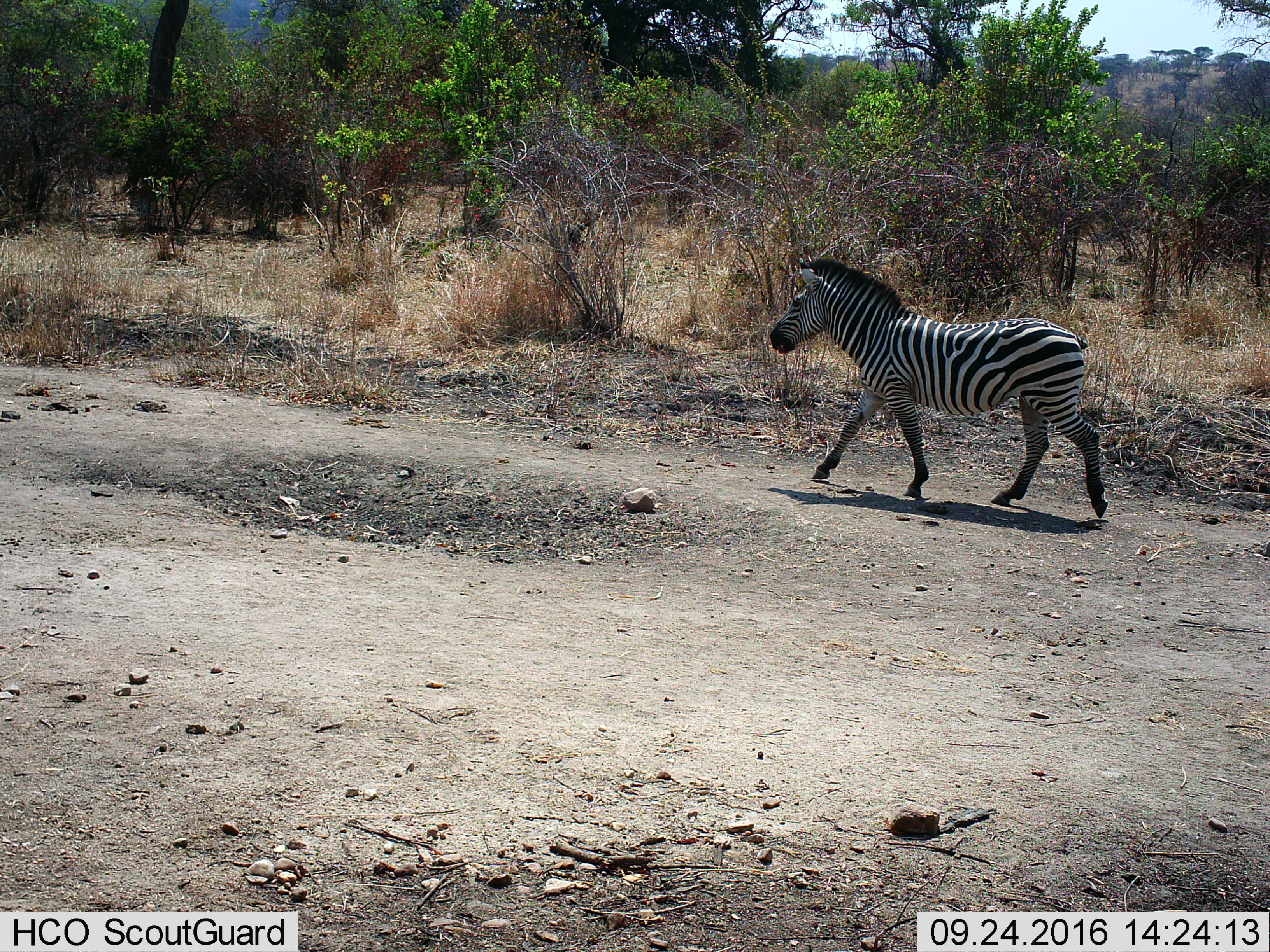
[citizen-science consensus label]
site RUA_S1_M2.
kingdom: Animalia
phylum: Chordata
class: Mammalia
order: Perissodactyla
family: Equidae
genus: Equus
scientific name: Equus quagga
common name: plains zebra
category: zebraplains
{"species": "zebraplains (plains zebra) (Equus quagga)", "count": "1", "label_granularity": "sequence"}